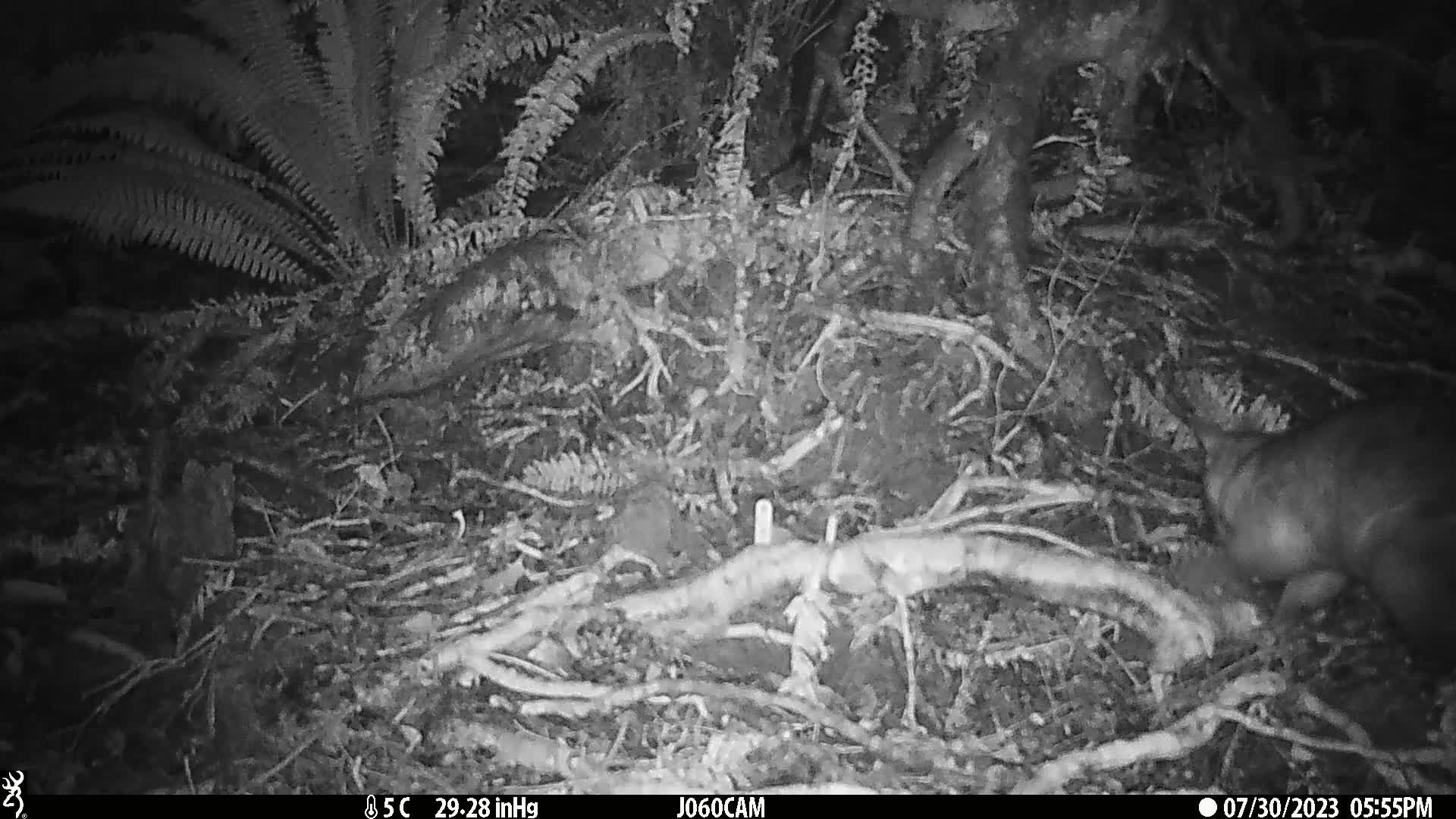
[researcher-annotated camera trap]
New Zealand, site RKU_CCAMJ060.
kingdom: Animalia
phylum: Chordata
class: Mammalia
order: Diprotodontia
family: Phalangeridae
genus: Trichosurus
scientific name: Trichosurus vulpecula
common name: common brushtail possum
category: possum